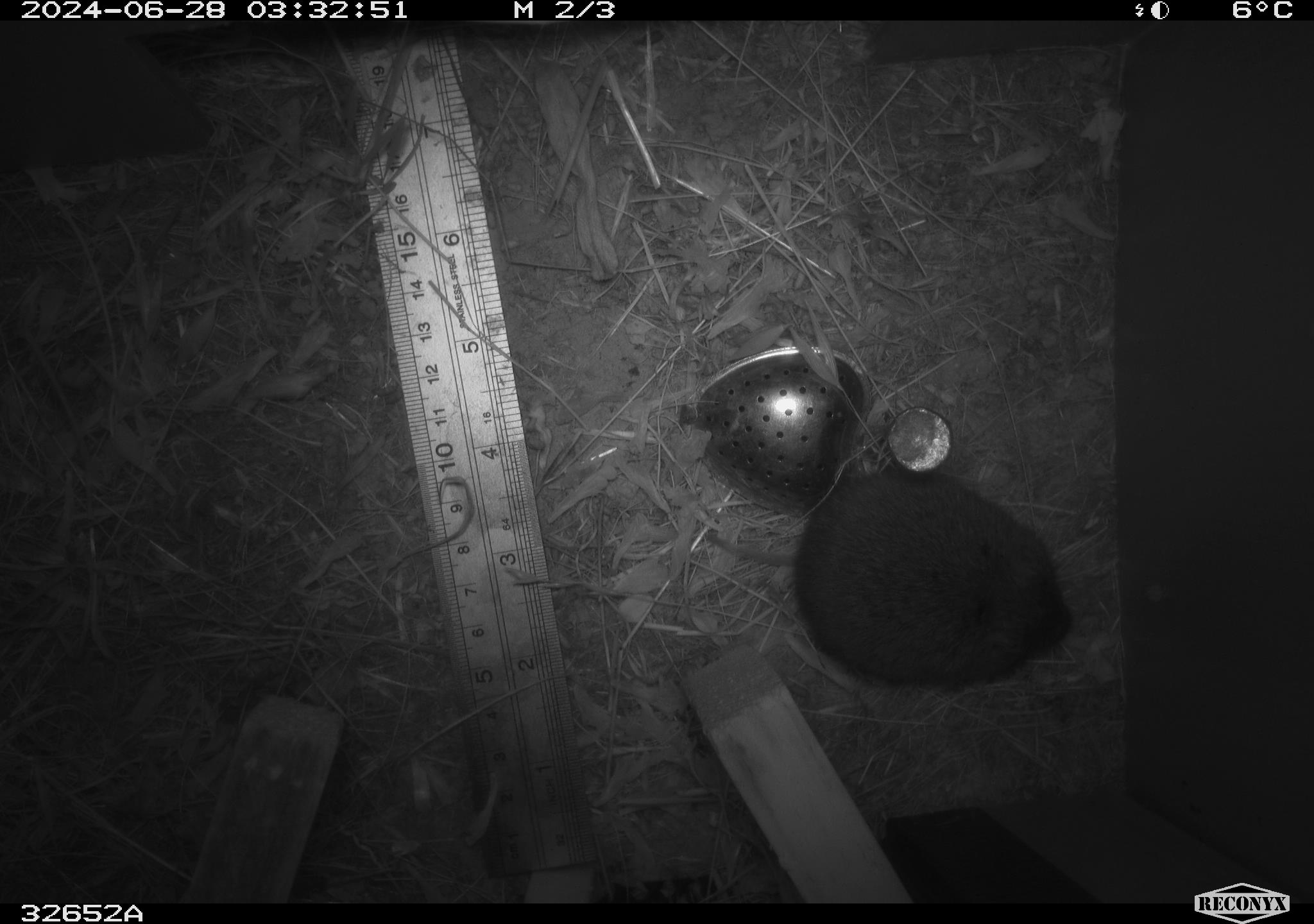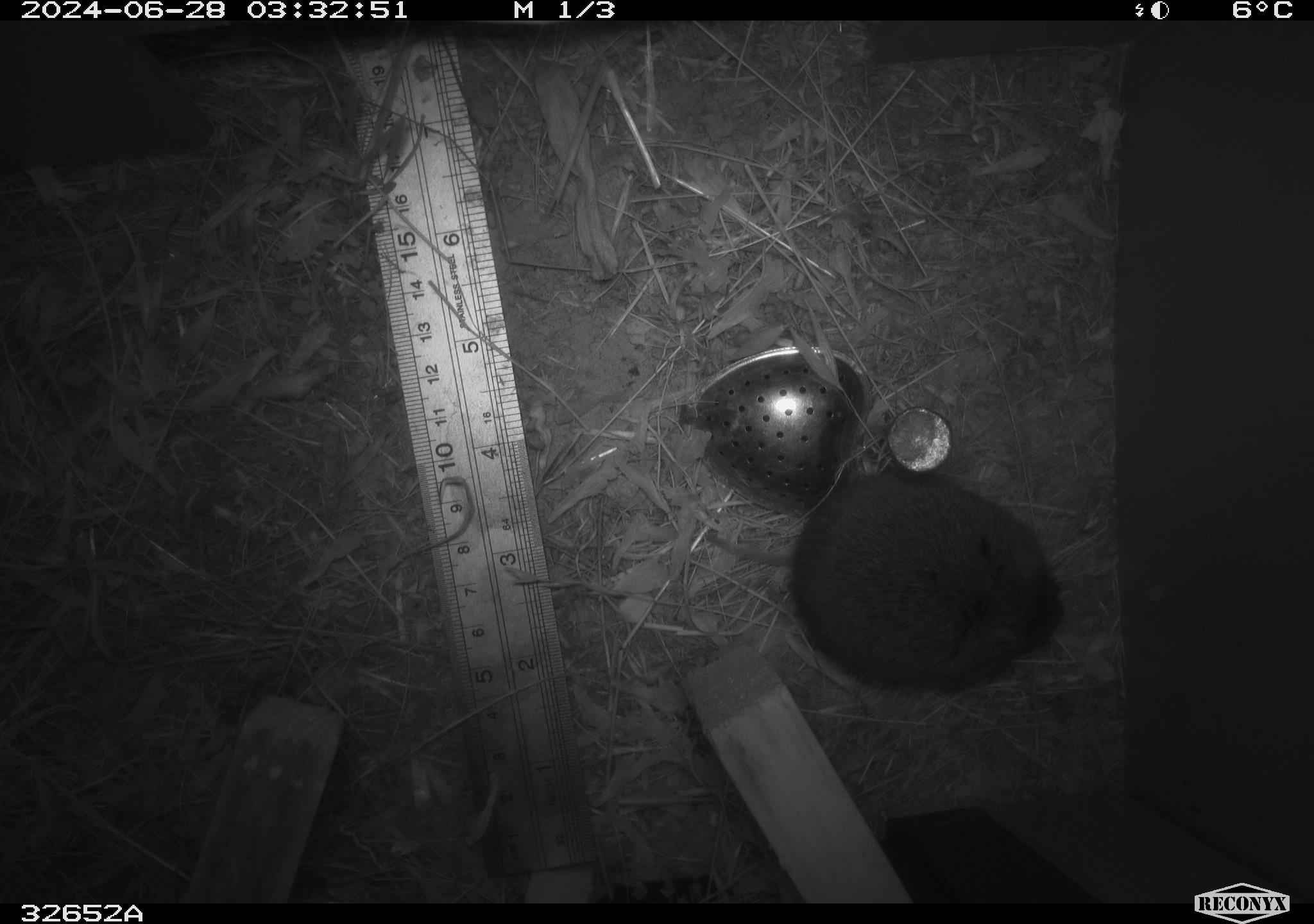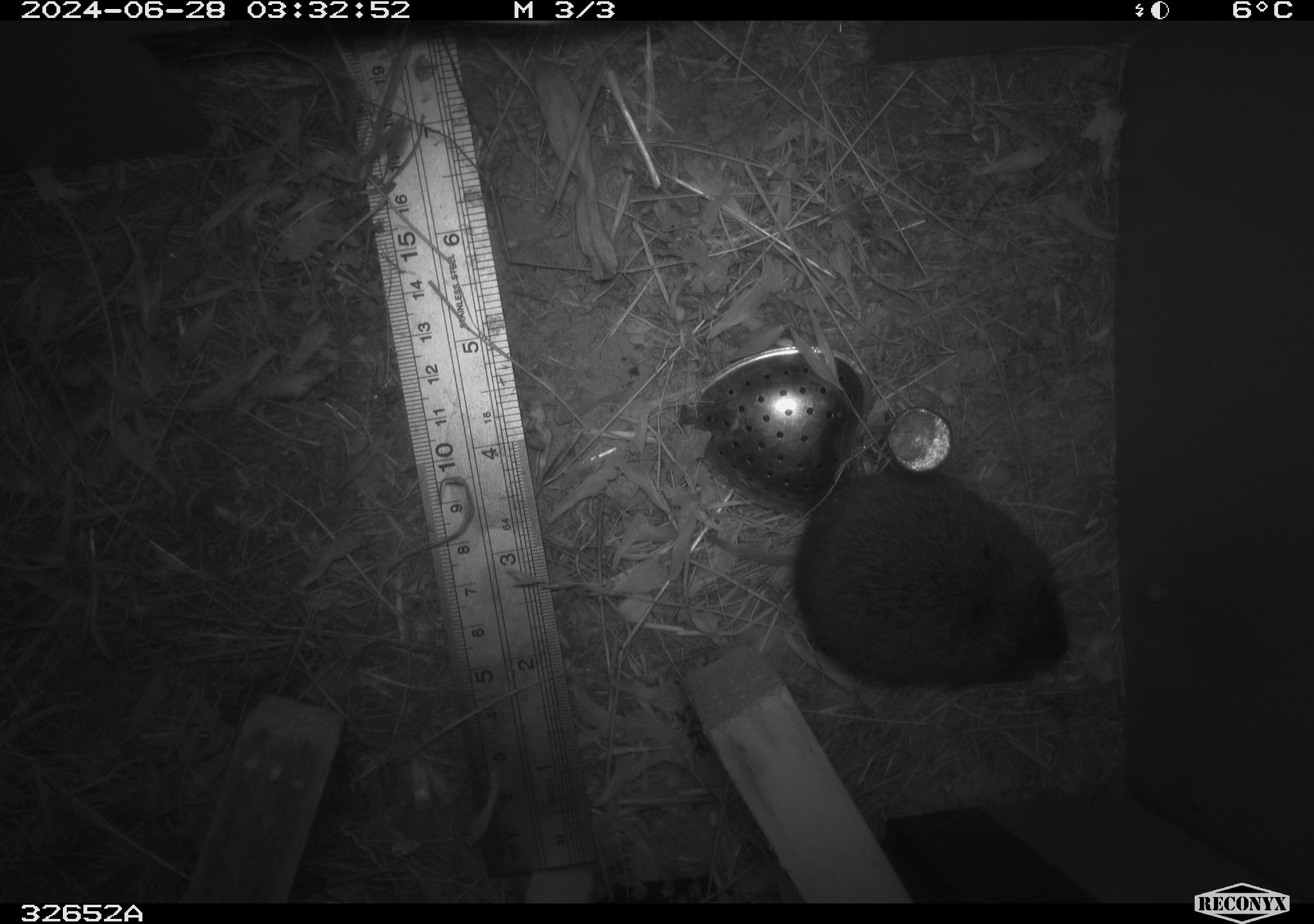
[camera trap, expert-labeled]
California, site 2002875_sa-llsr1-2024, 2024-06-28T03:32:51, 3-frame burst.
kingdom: Animalia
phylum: Chordata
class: Mammalia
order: Rodentia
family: Cricetidae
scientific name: Arvicolinae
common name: voles, lemmings, and muskrats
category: arvicolinae subfamily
Arvicolinae subfamily (voles, lemmings, and muskrats) (Arvicolinae).